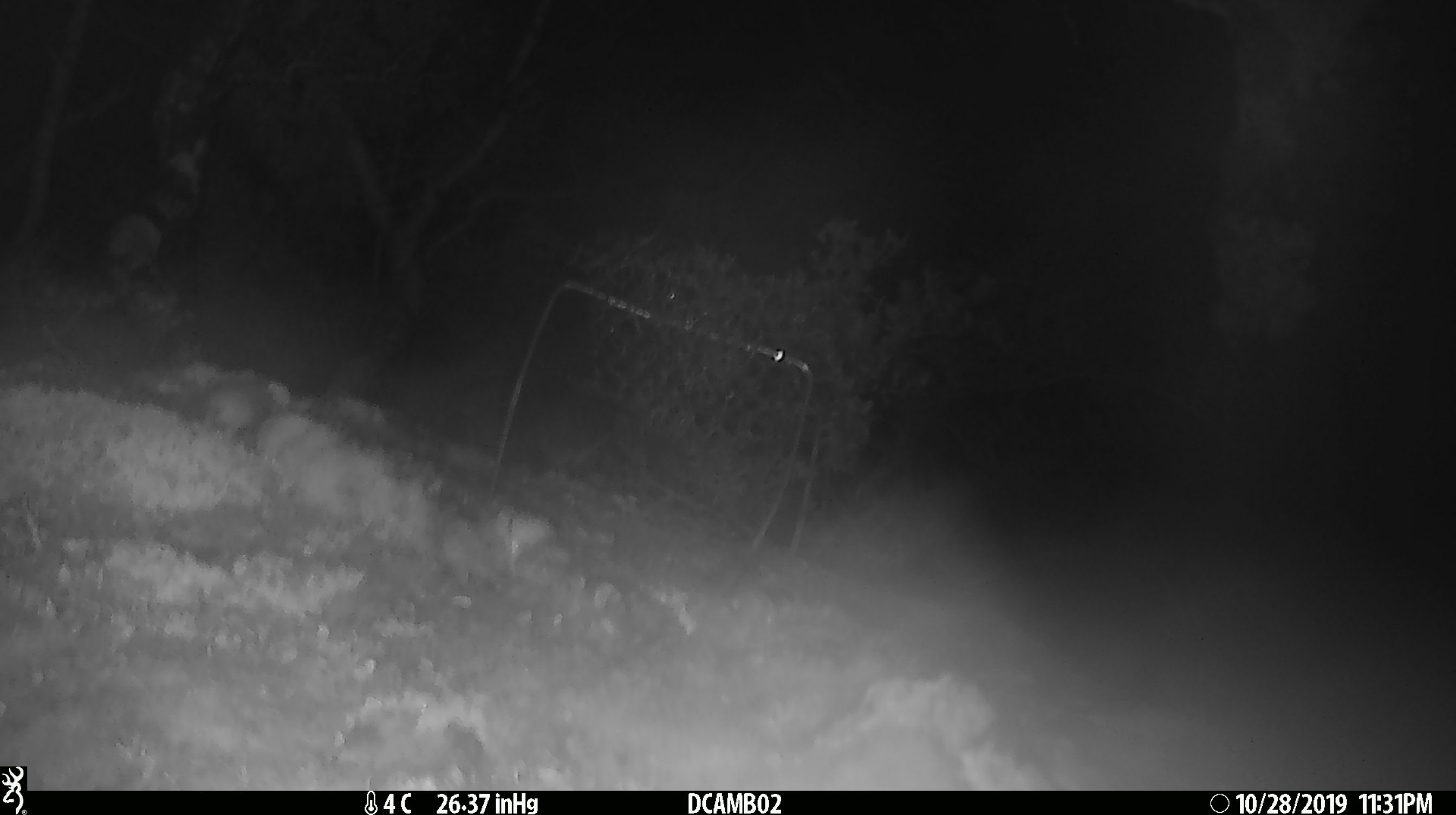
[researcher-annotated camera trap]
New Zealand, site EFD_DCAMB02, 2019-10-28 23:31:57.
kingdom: Animalia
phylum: Chordata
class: Mammalia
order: Rodentia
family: Muridae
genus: Mus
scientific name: Mus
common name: mouse